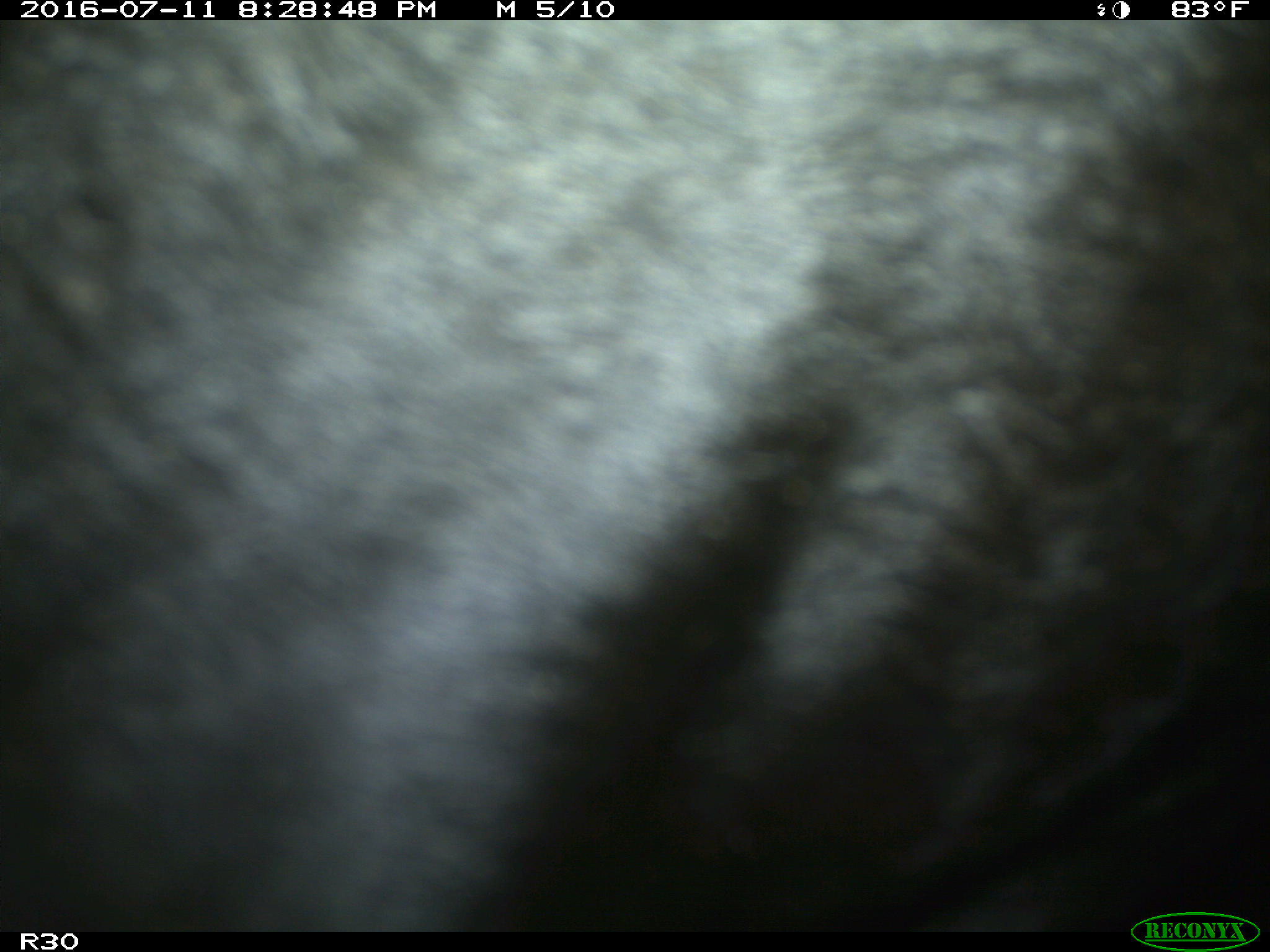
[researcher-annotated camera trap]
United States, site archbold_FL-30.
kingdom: Animalia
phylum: Chordata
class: Mammalia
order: Artiodactyla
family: Bovidae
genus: Bos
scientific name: Bos taurus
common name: domestic cow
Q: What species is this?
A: Bos taurus (domestic cow).